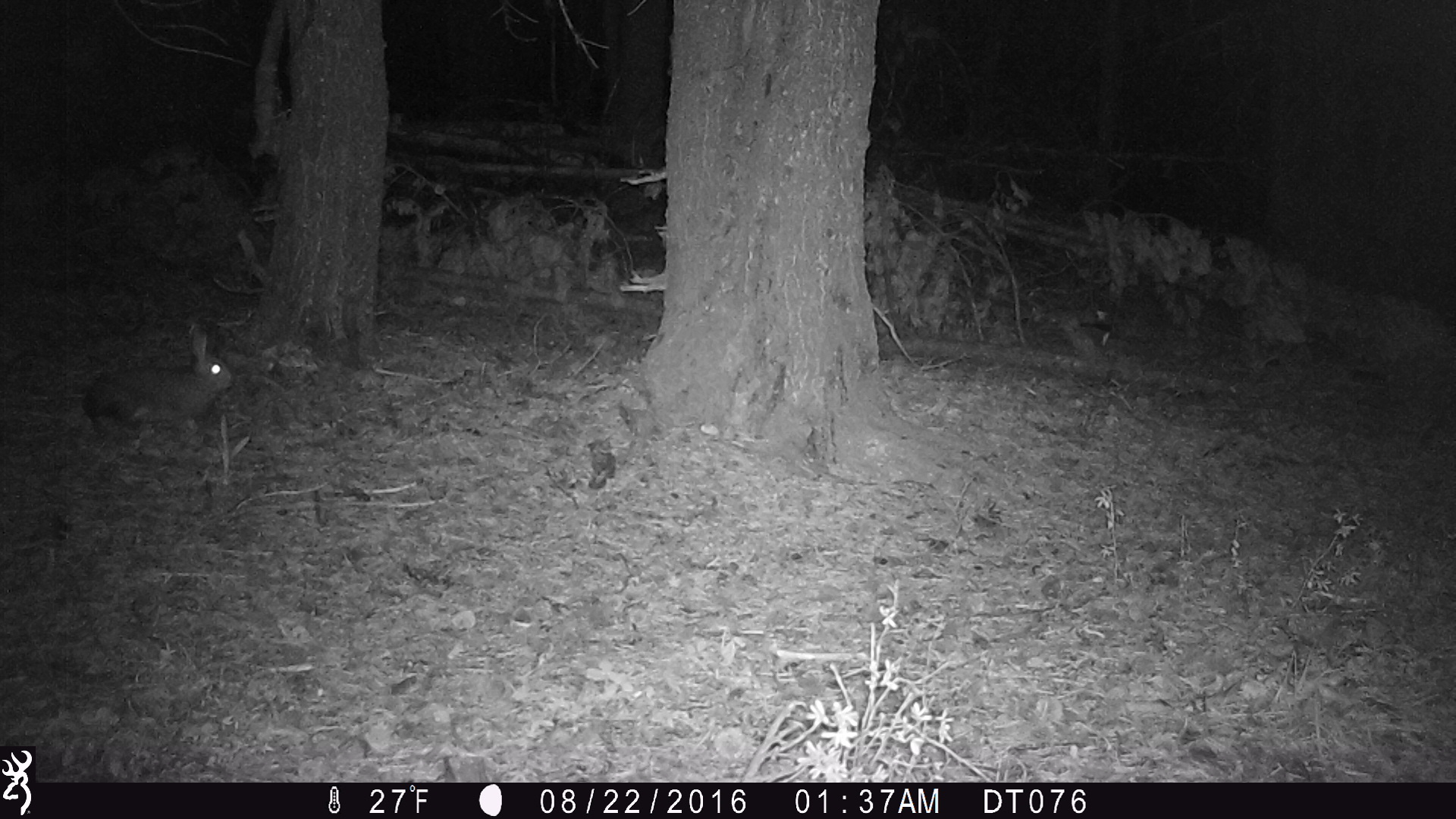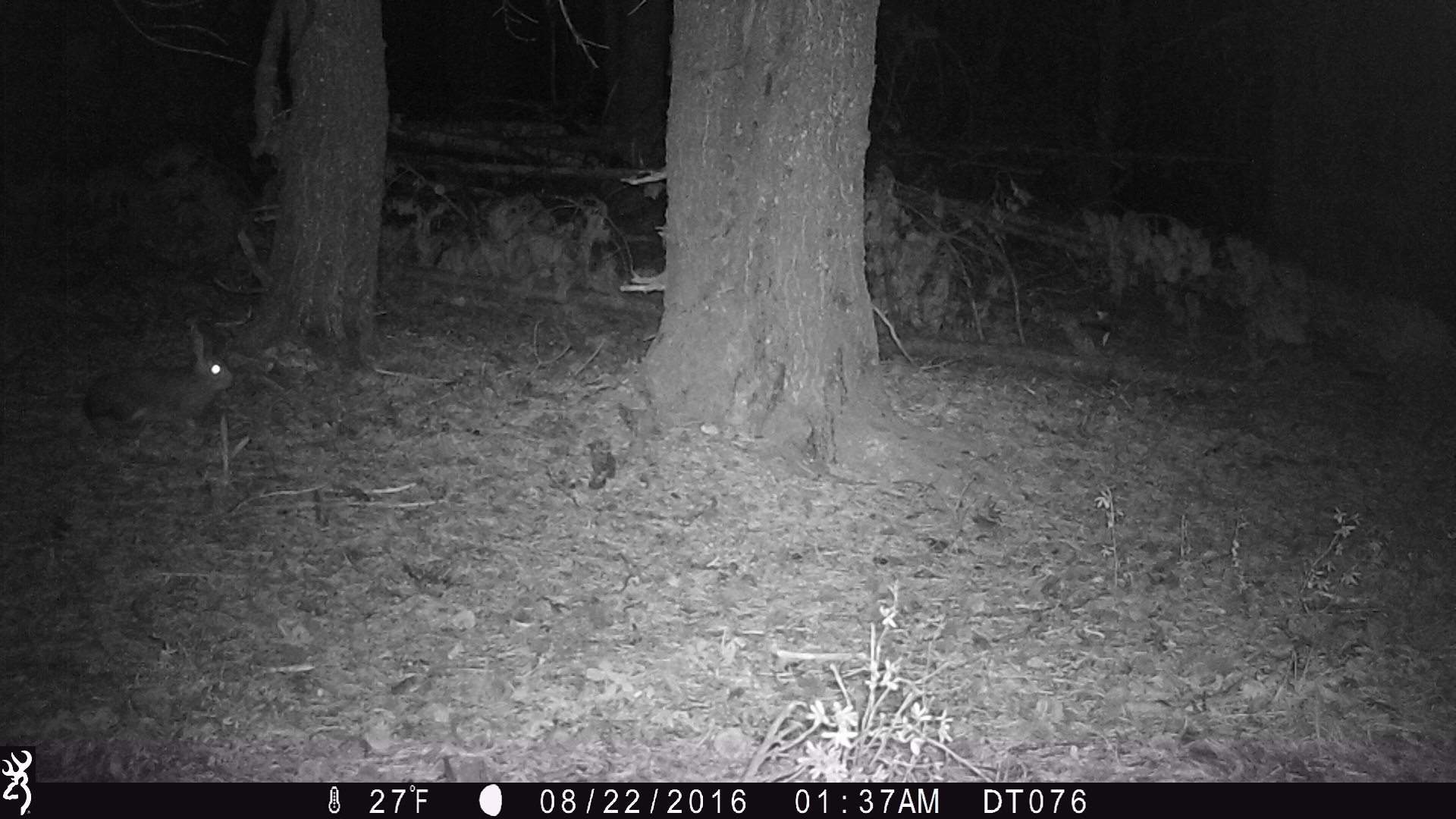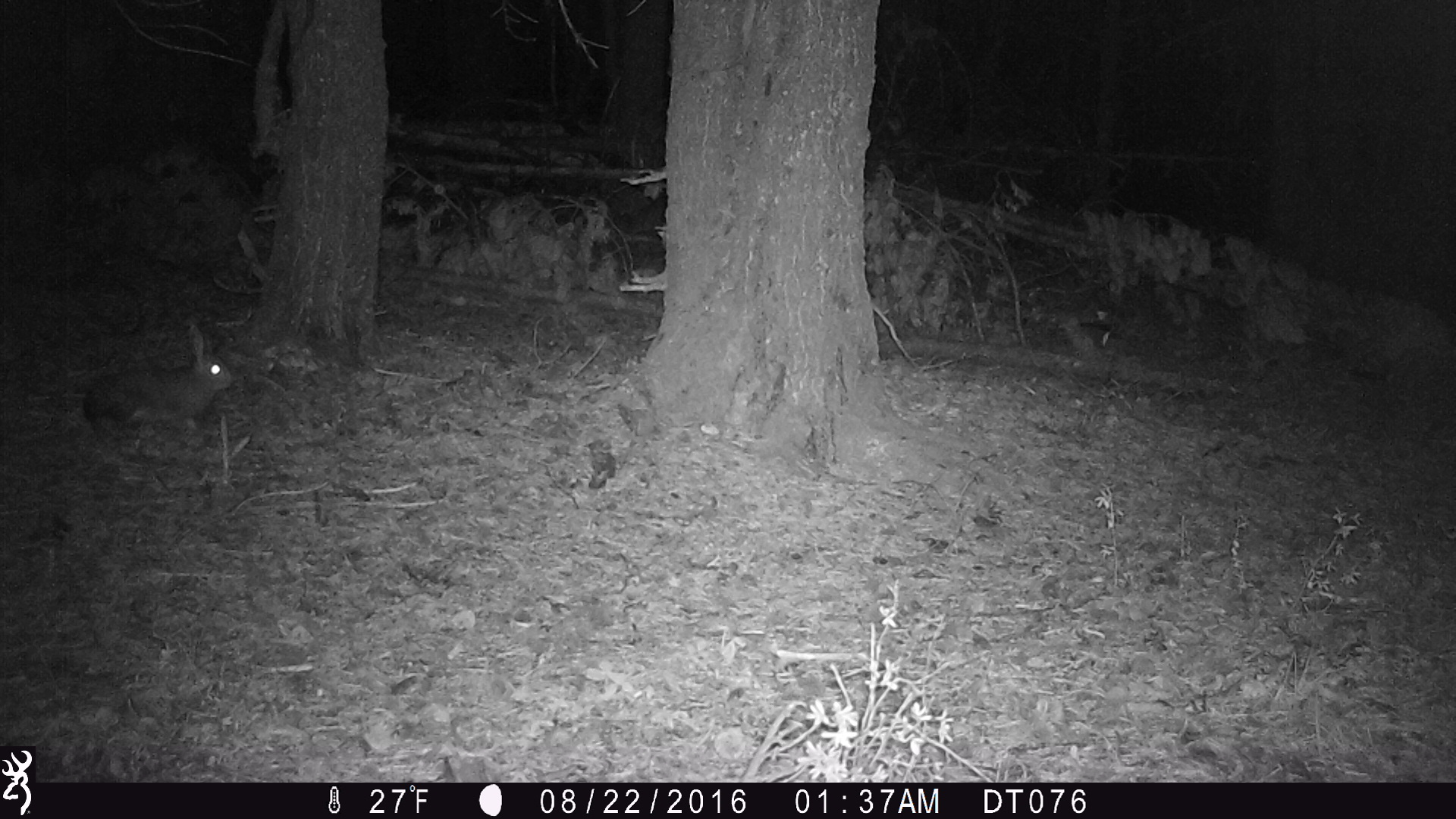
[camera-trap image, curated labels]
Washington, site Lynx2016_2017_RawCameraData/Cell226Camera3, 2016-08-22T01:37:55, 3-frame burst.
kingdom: Animalia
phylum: Chordata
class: Mammalia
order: Lagomorpha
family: Leporidae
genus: Lepus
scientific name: Lepus americanus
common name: snowshoe hare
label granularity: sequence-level